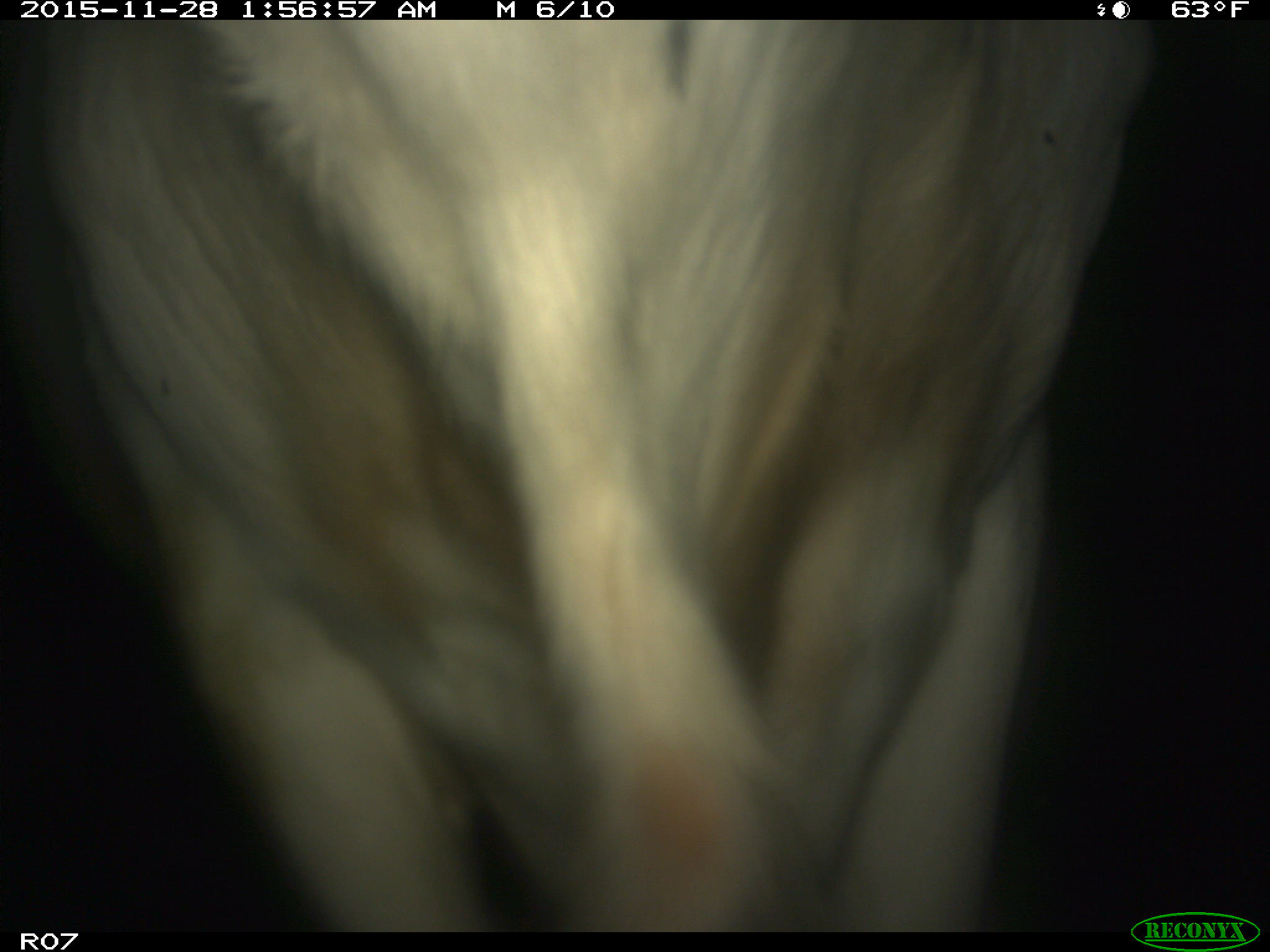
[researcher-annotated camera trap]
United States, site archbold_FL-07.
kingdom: Animalia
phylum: Chordata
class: Mammalia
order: Artiodactyla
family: Bovidae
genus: Bos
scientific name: Bos taurus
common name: domestic cow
Bos taurus (domestic cow).